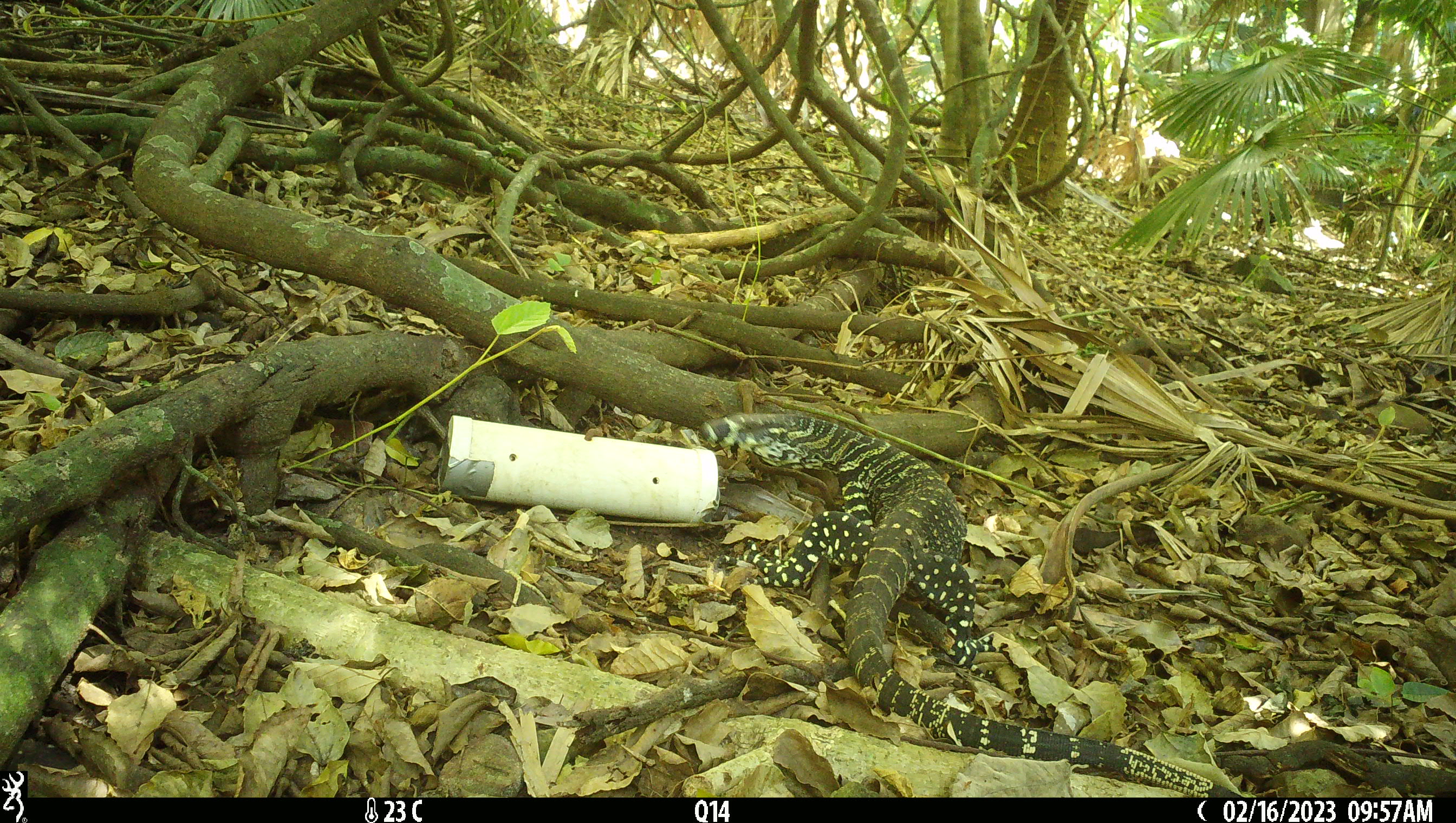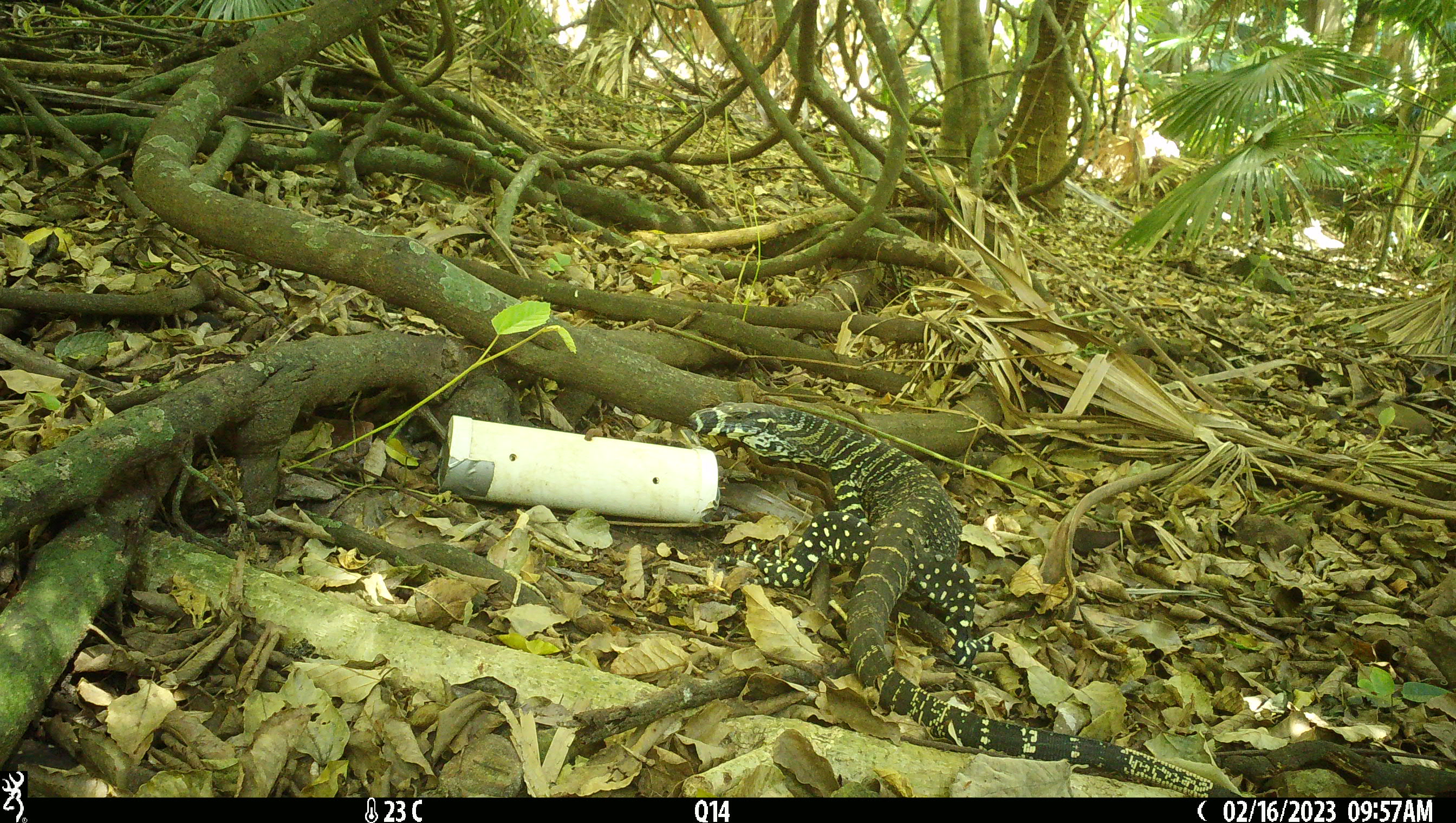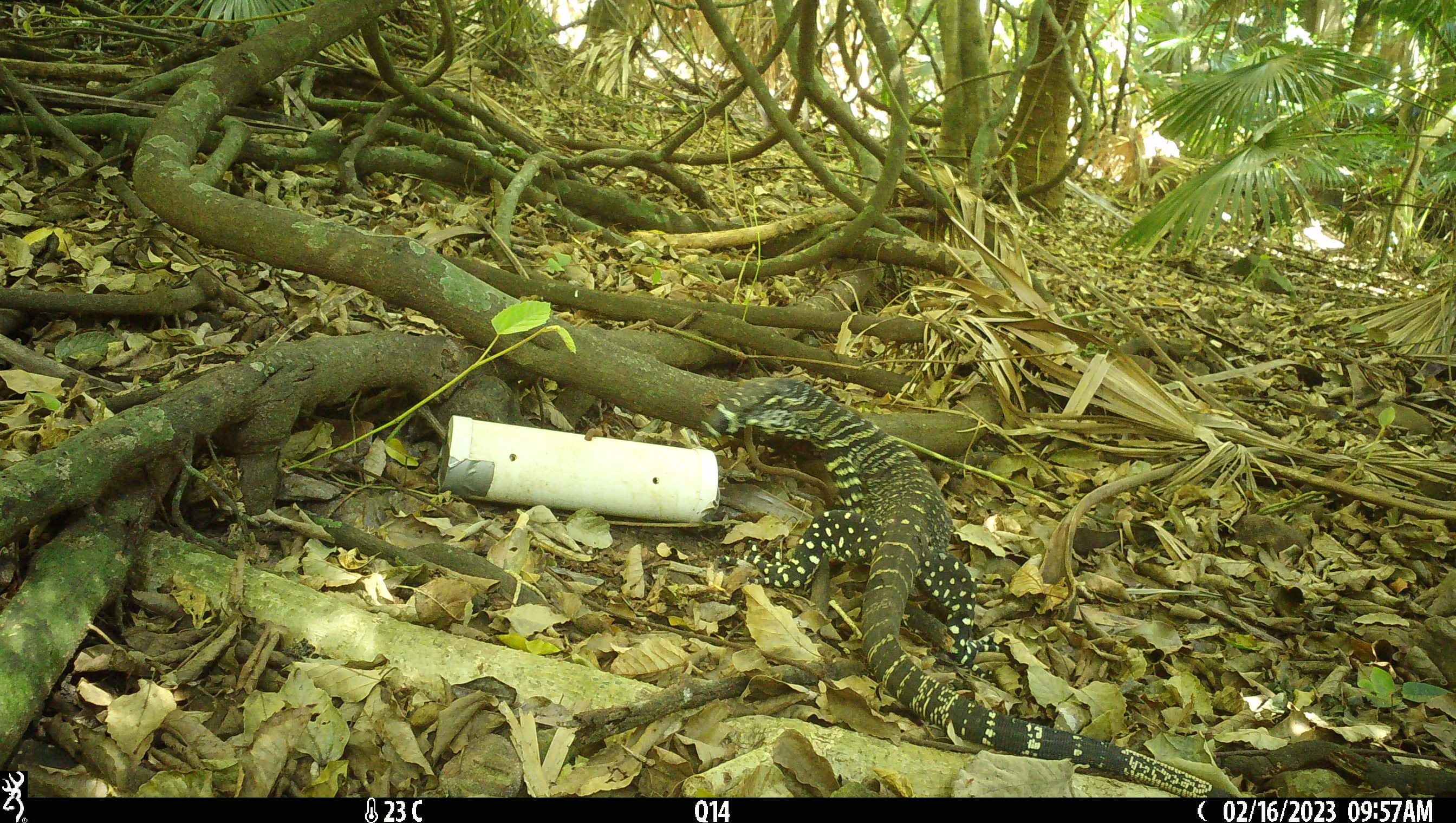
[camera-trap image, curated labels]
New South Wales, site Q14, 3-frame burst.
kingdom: Animalia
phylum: Chordata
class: Reptilia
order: Squamata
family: Varanidae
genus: Varanus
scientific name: Varanus varius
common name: lace monitor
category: goanna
Goanna (lace monitor) (Varanus varius).